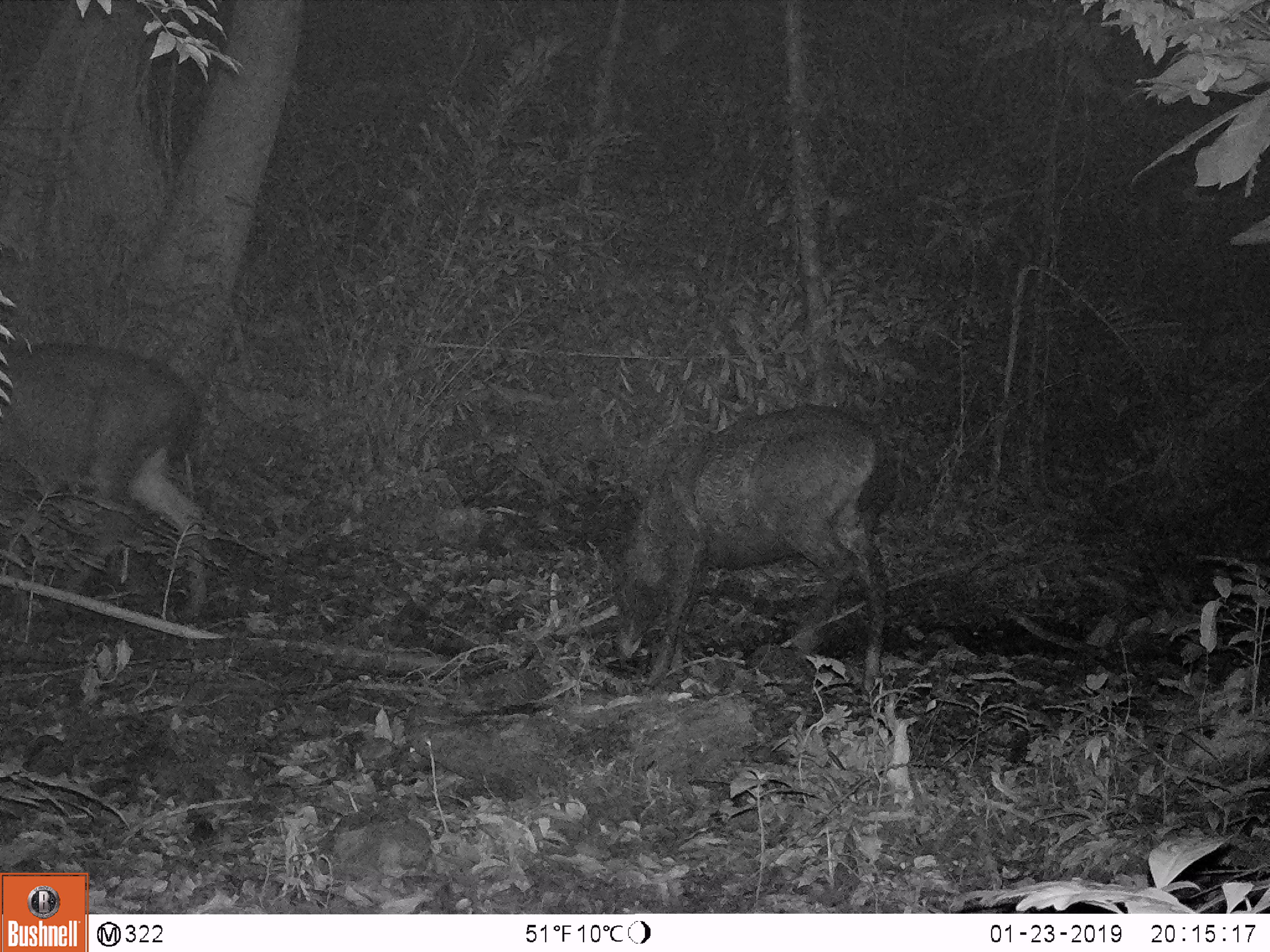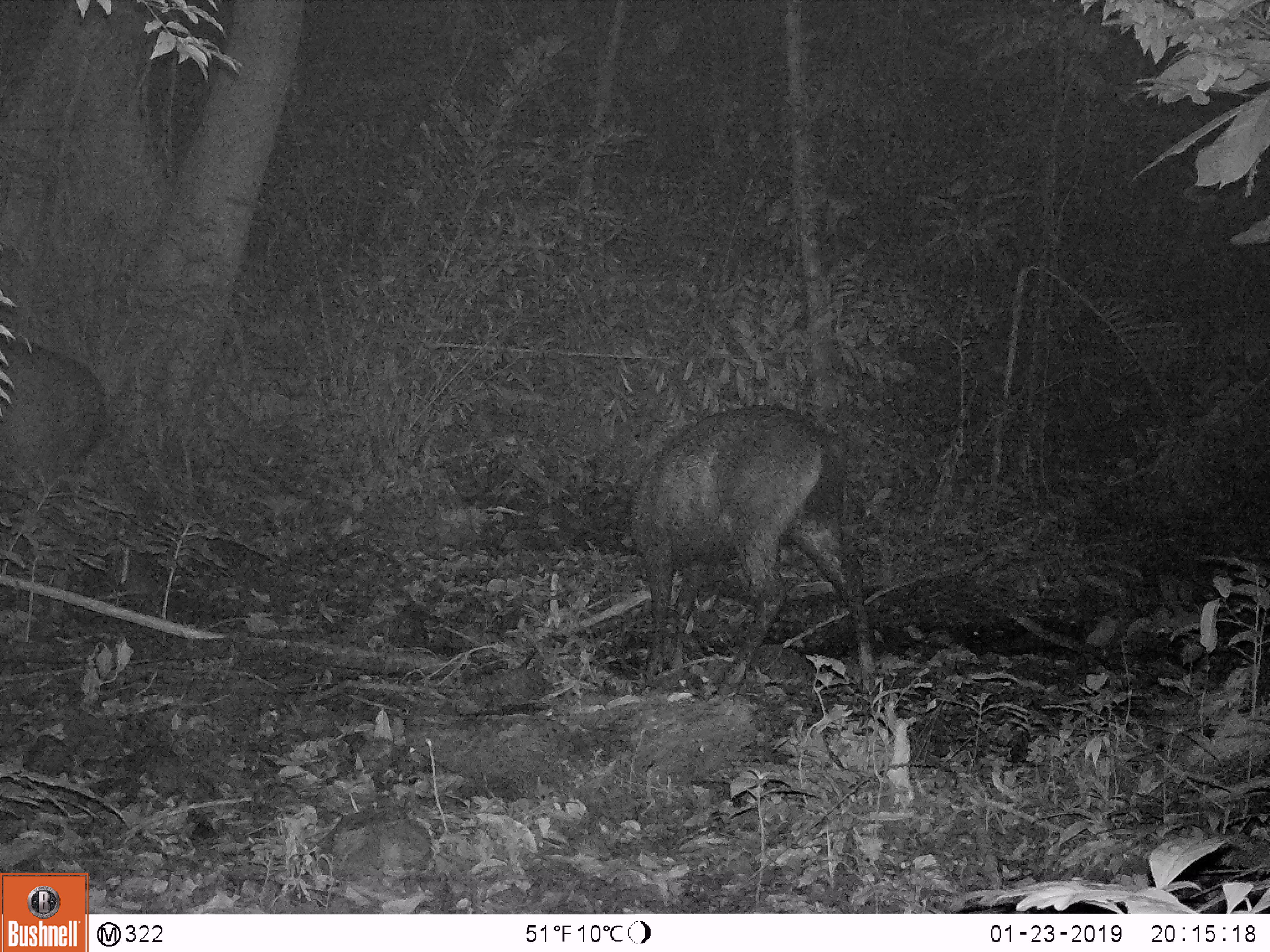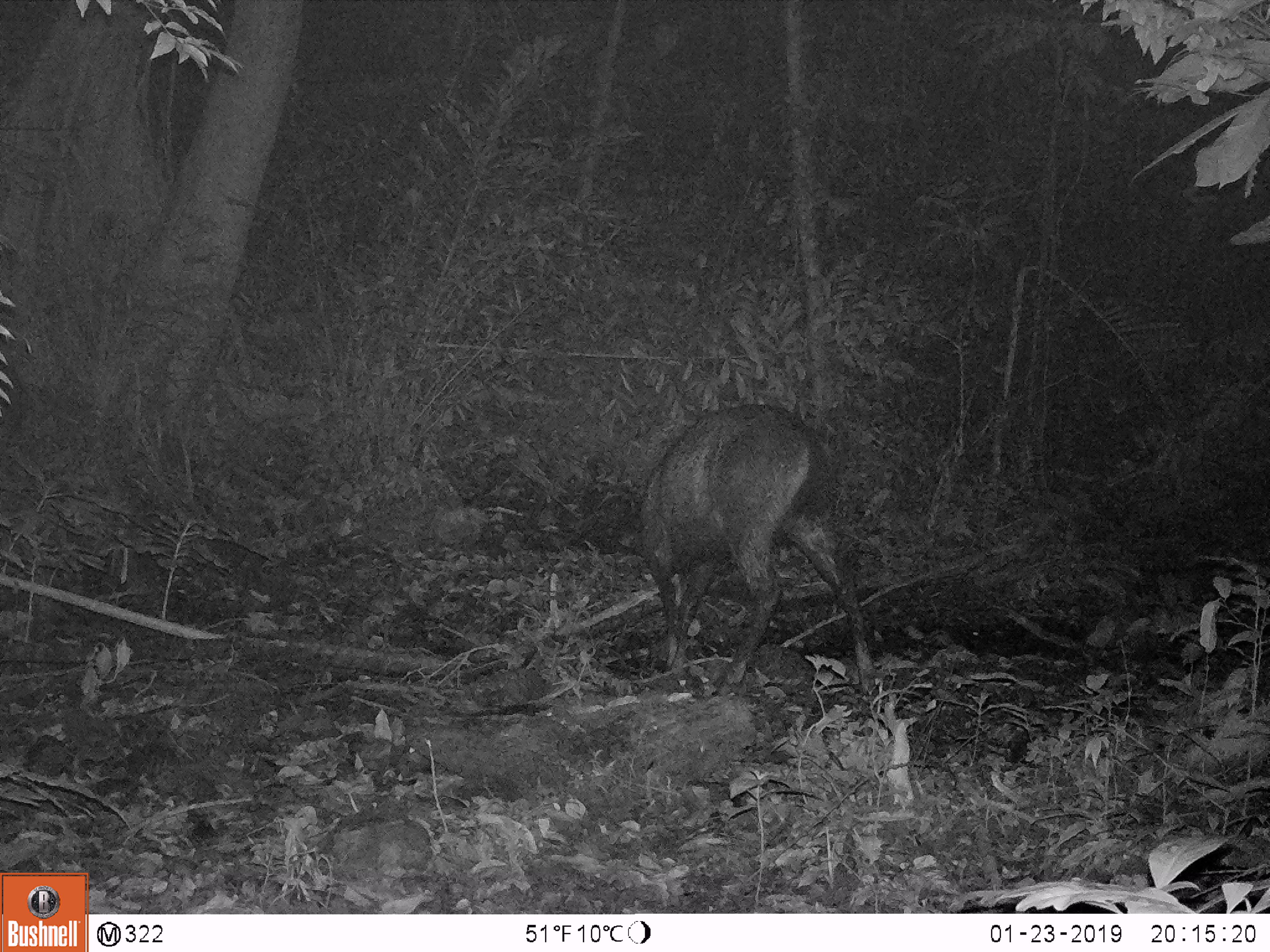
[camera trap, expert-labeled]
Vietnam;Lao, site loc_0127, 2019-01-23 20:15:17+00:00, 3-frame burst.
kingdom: Animalia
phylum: Chordata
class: Mammalia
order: Artiodactyla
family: Cervidae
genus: Rusa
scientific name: Rusa unicolor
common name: sambar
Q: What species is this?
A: Sambar (Rusa unicolor).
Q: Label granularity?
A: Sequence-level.